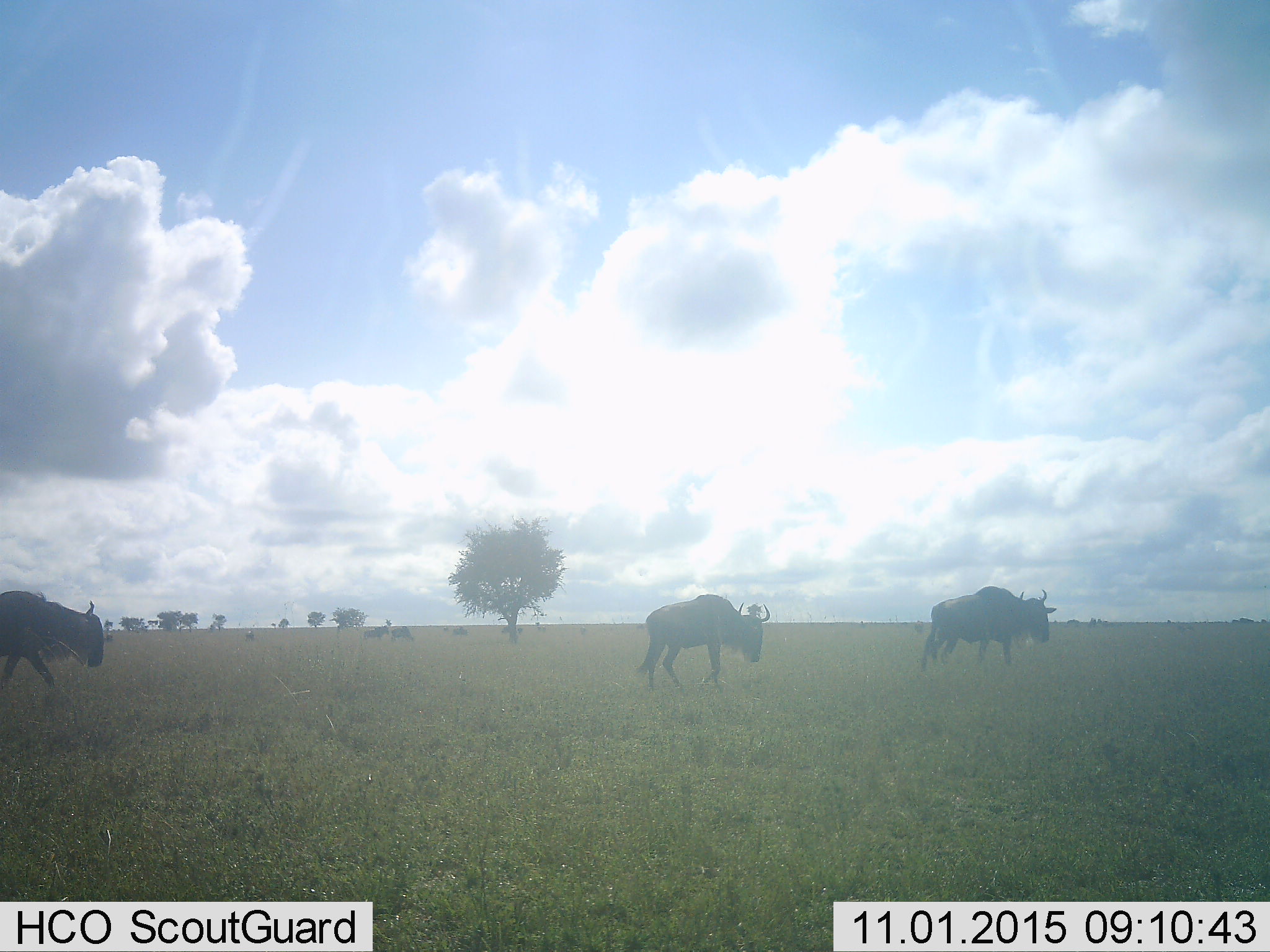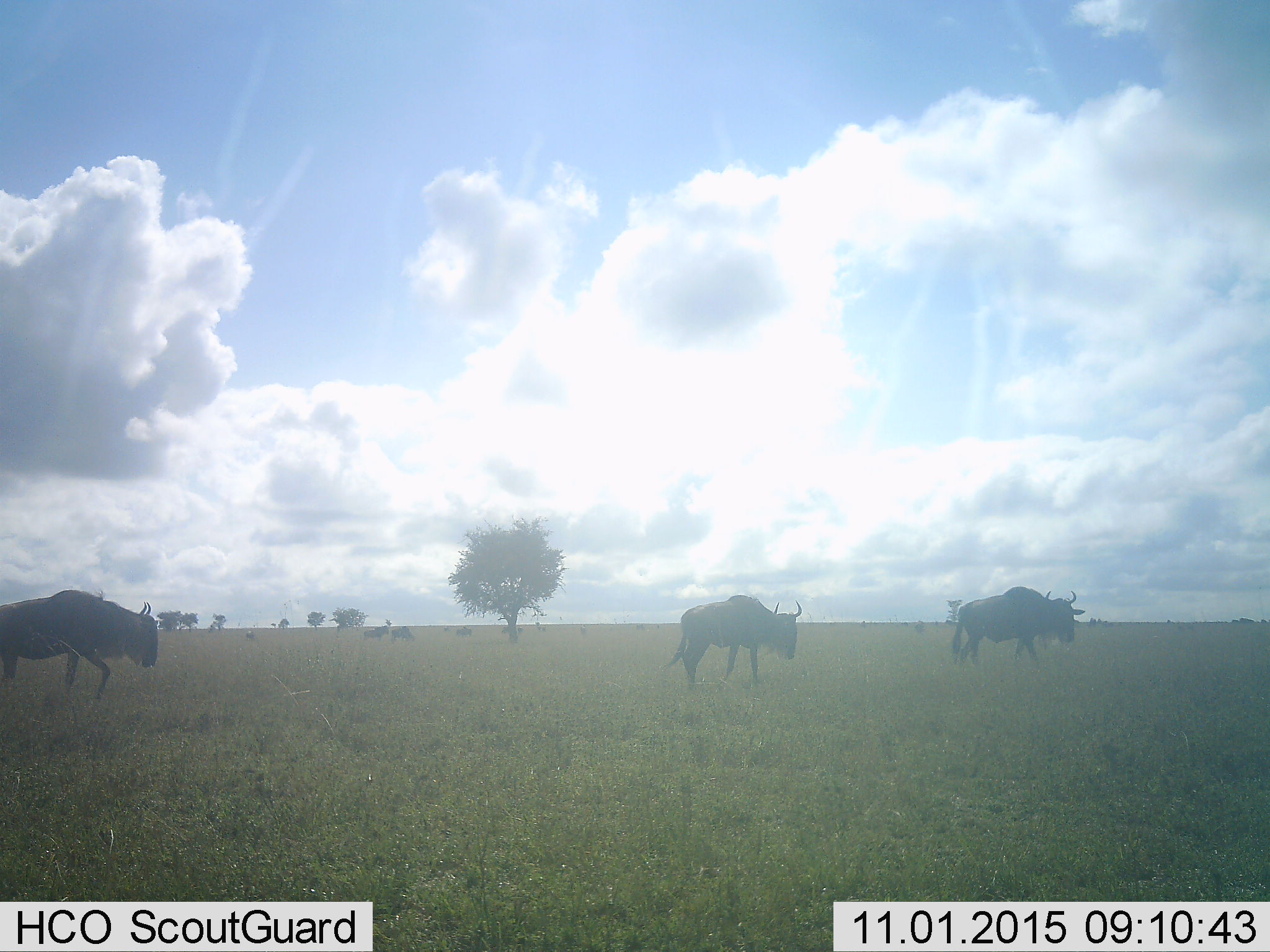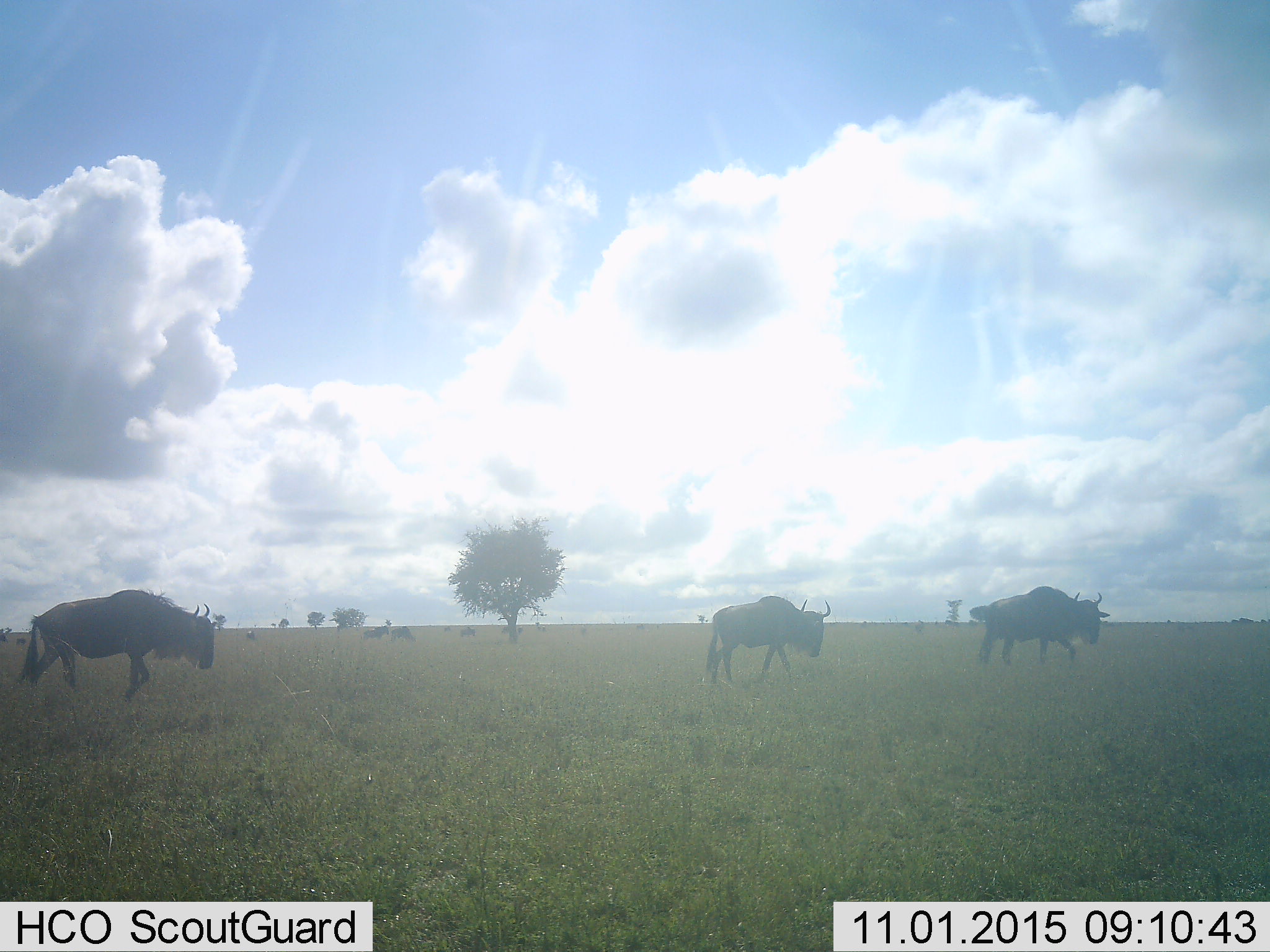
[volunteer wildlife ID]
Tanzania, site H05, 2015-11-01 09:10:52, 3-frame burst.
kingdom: Animalia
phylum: Chordata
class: Mammalia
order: Artiodactyla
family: Bovidae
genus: Connochaetes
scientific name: Connochaetes taurinus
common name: blue wildebeest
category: wildebeest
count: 7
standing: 20%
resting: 0%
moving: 100%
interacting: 0%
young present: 0%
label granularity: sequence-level